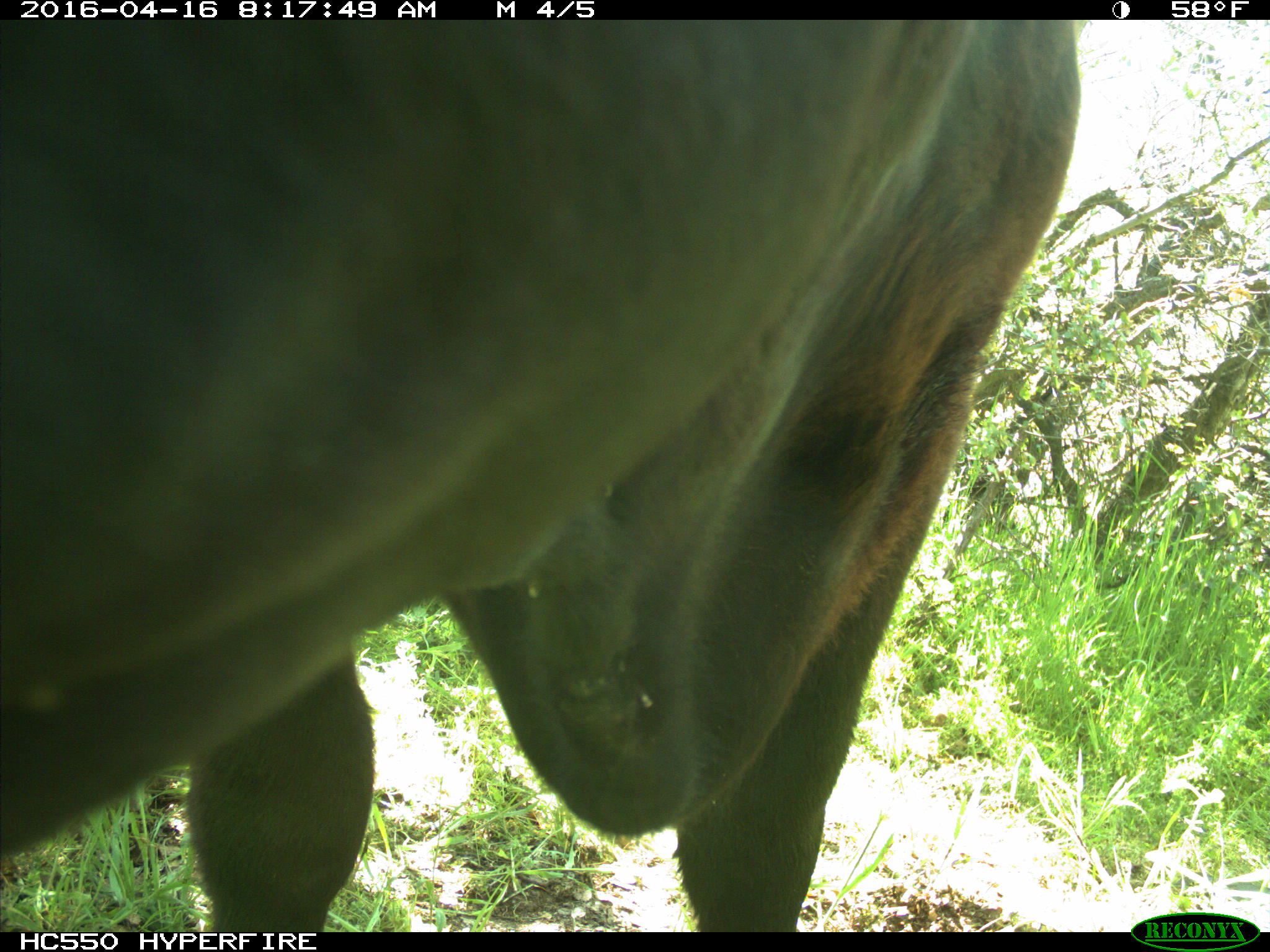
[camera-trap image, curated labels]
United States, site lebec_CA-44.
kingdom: Animalia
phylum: Chordata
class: Mammalia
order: Artiodactyla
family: Bovidae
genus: Bos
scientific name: Bos taurus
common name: domestic cow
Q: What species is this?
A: Bos taurus (domestic cow).